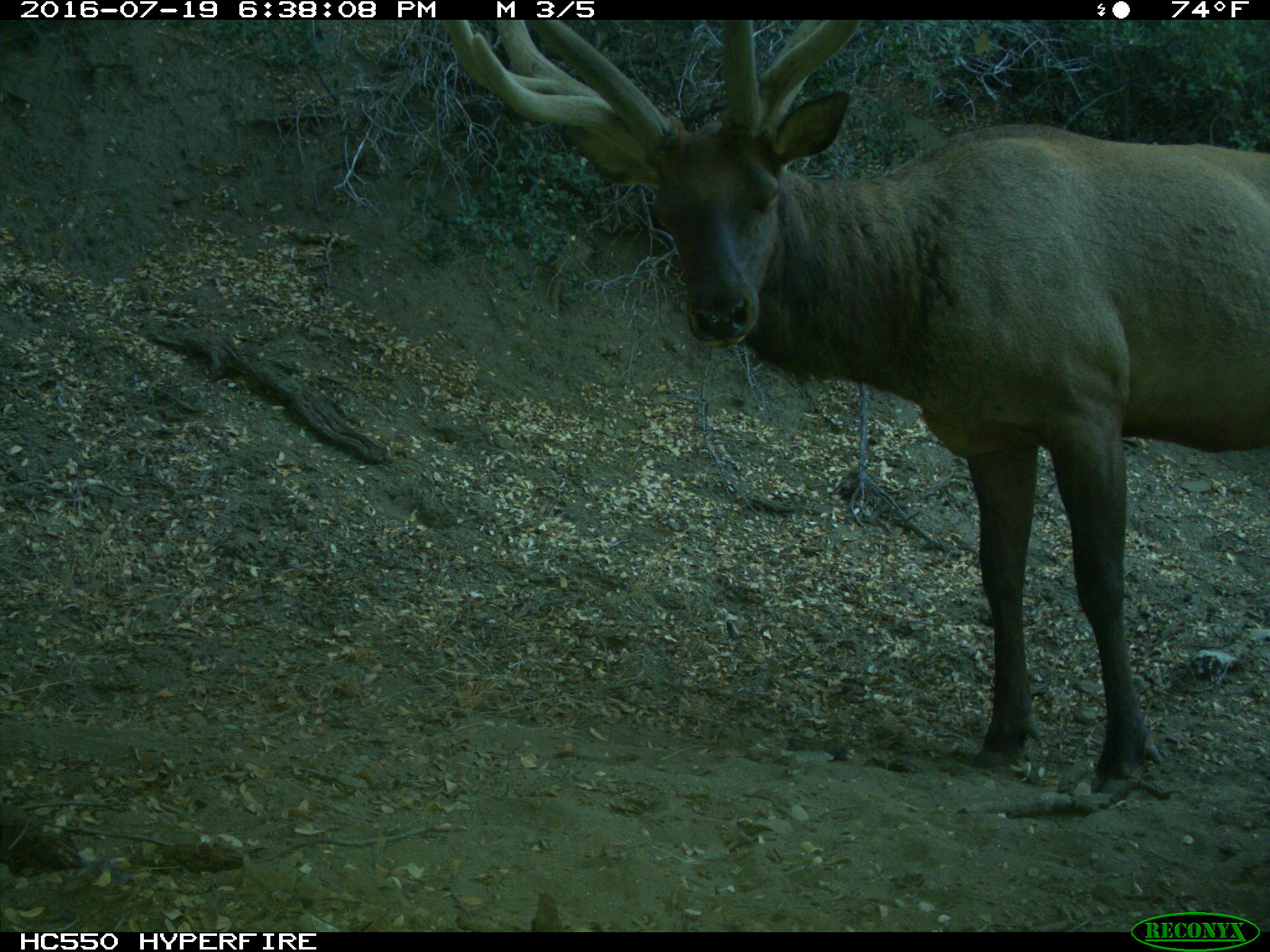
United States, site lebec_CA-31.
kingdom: Animalia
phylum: Chordata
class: Mammalia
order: Artiodactyla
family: Cervidae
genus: Cervus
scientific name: Cervus canadensis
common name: elk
Cervus canadensis (elk).